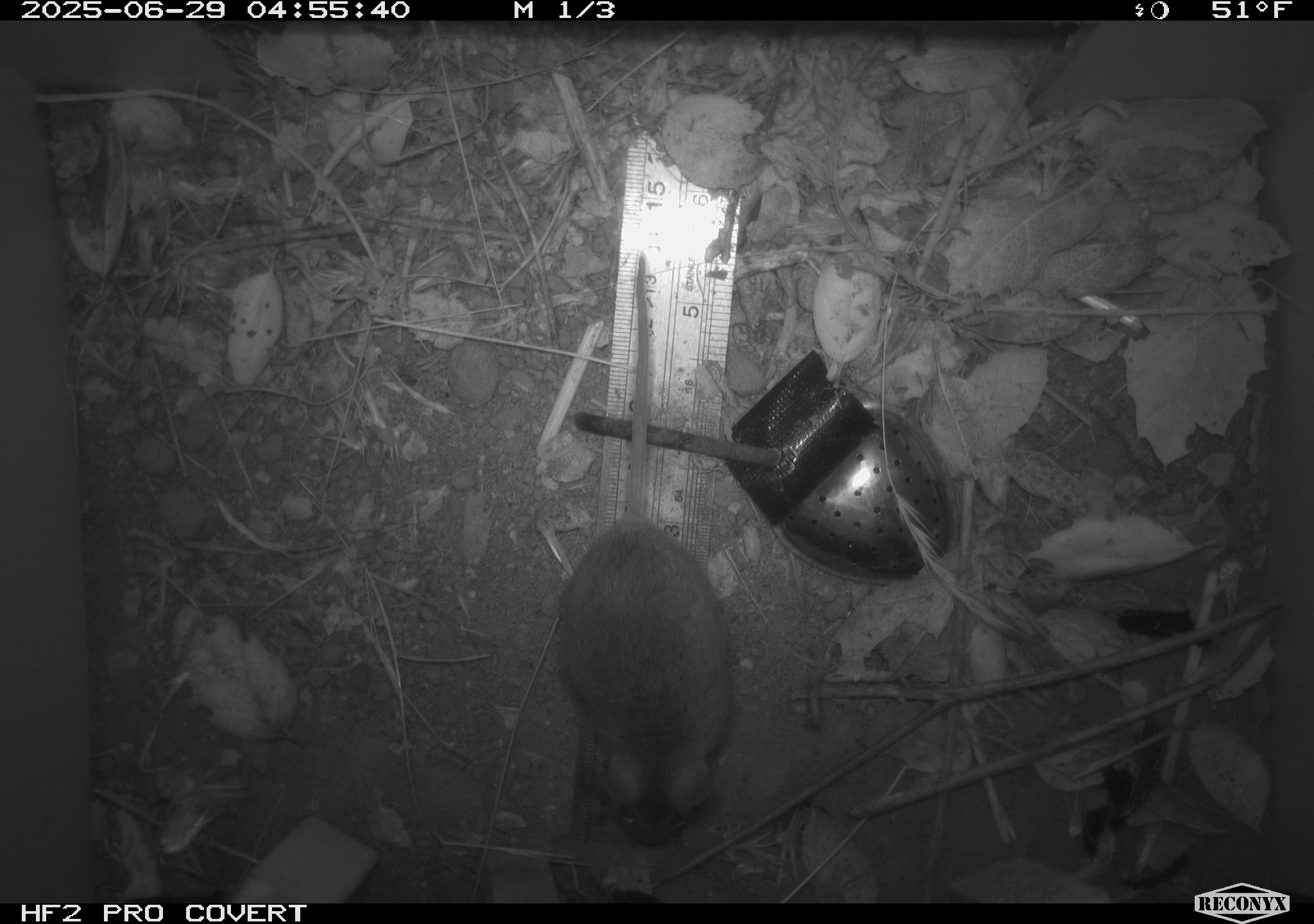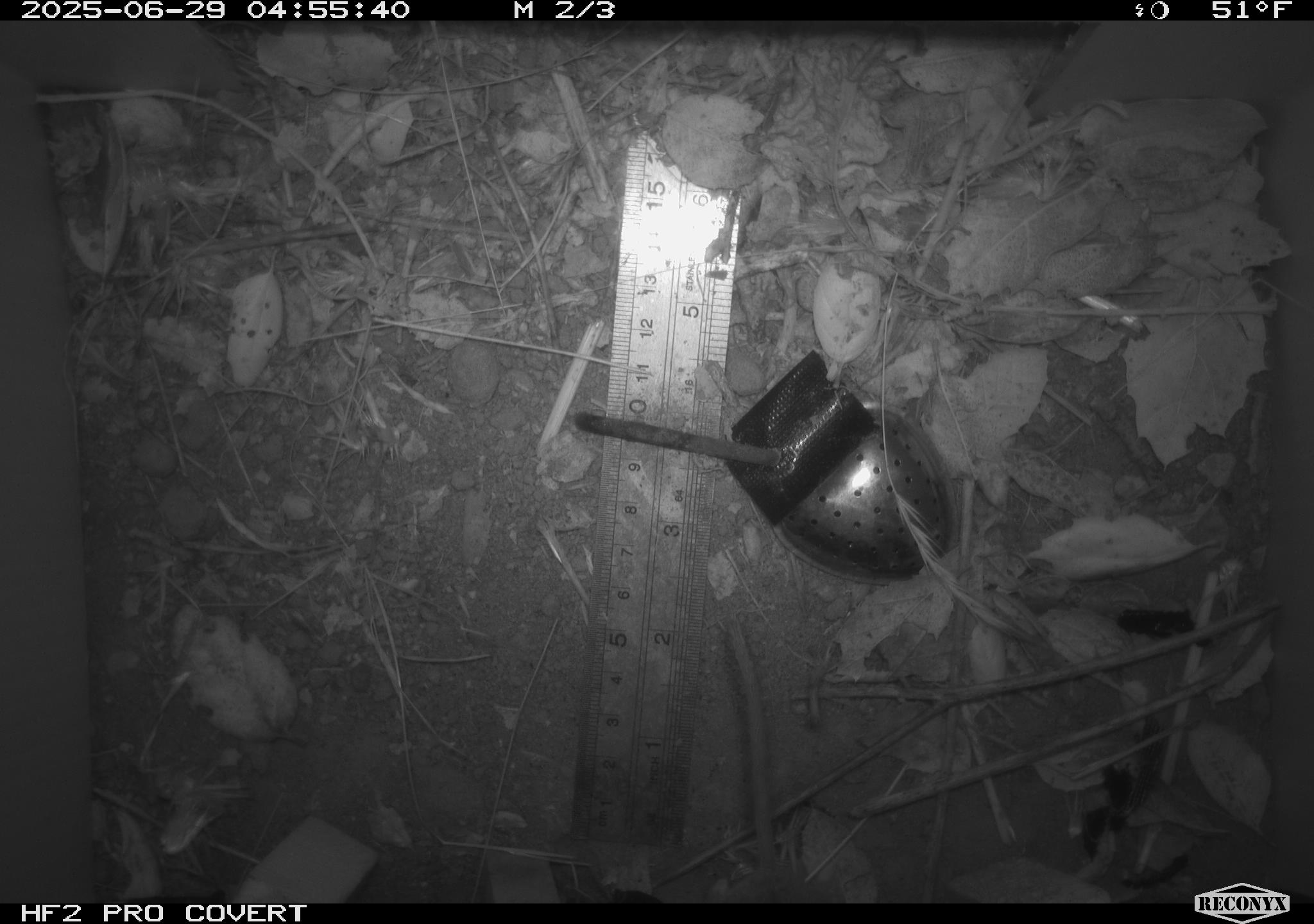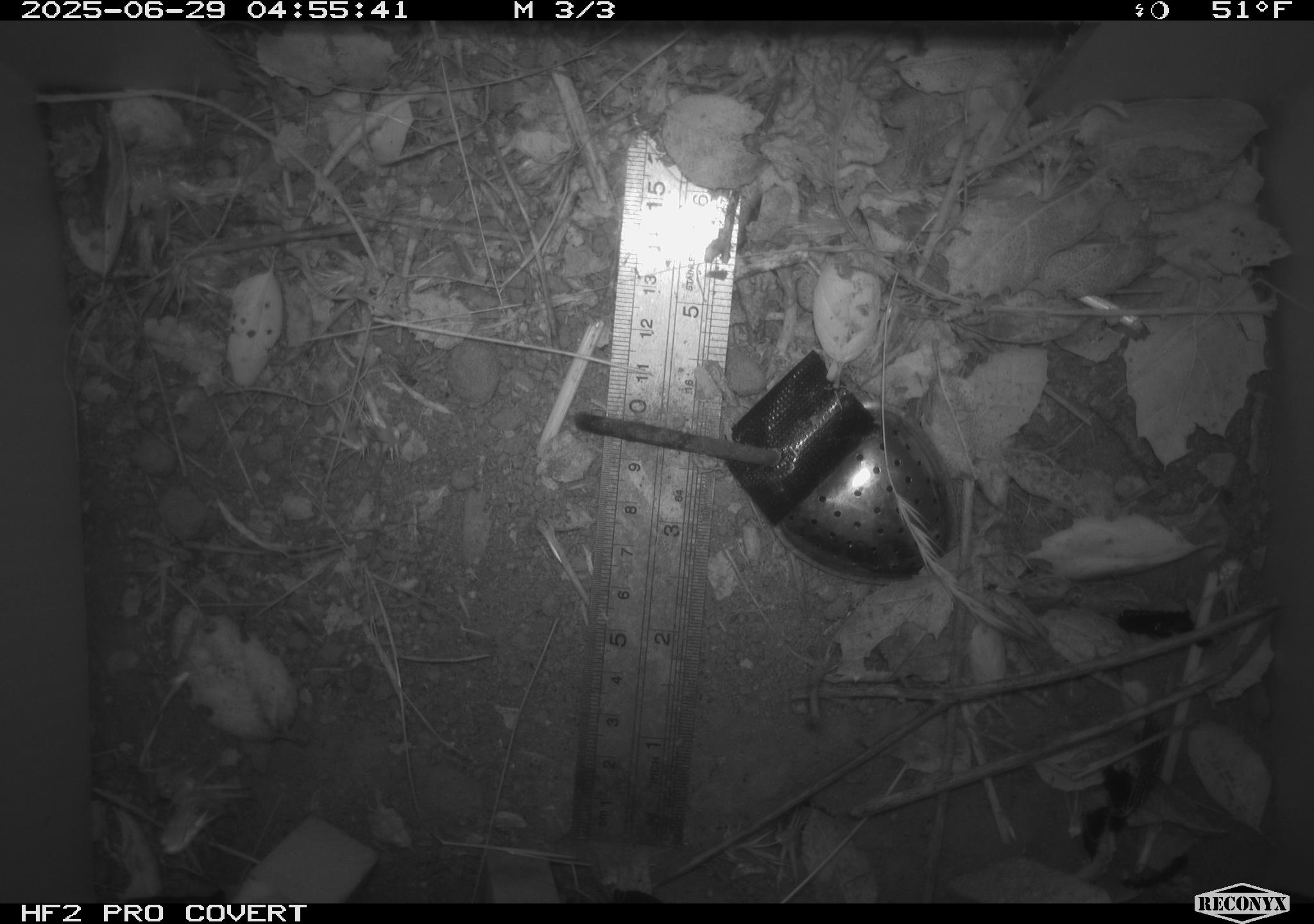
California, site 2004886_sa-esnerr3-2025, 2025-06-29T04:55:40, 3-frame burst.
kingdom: Animalia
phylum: Chordata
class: Mammalia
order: Rodentia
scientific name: Rodentia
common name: rodent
Rodent (Rodentia).